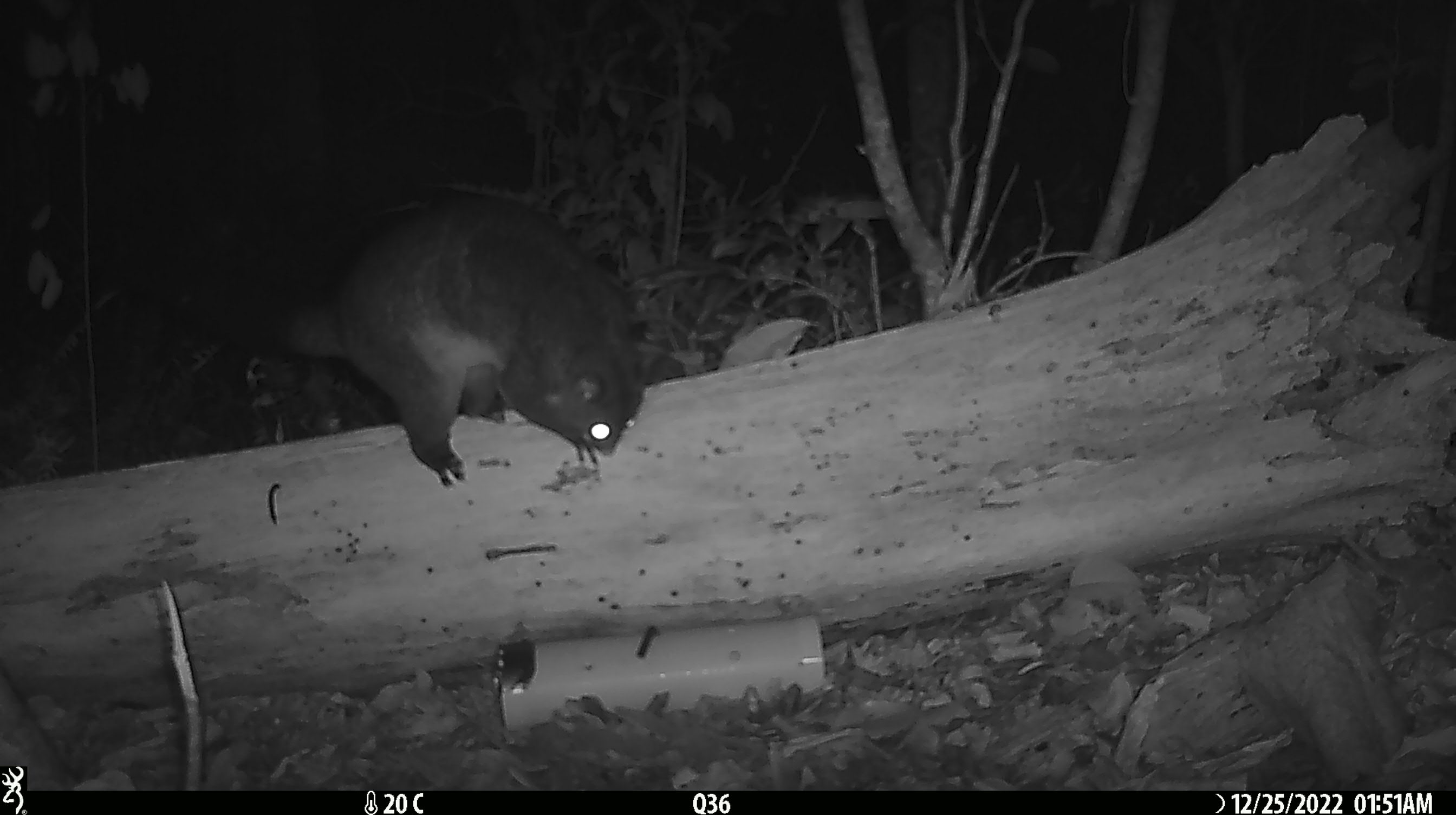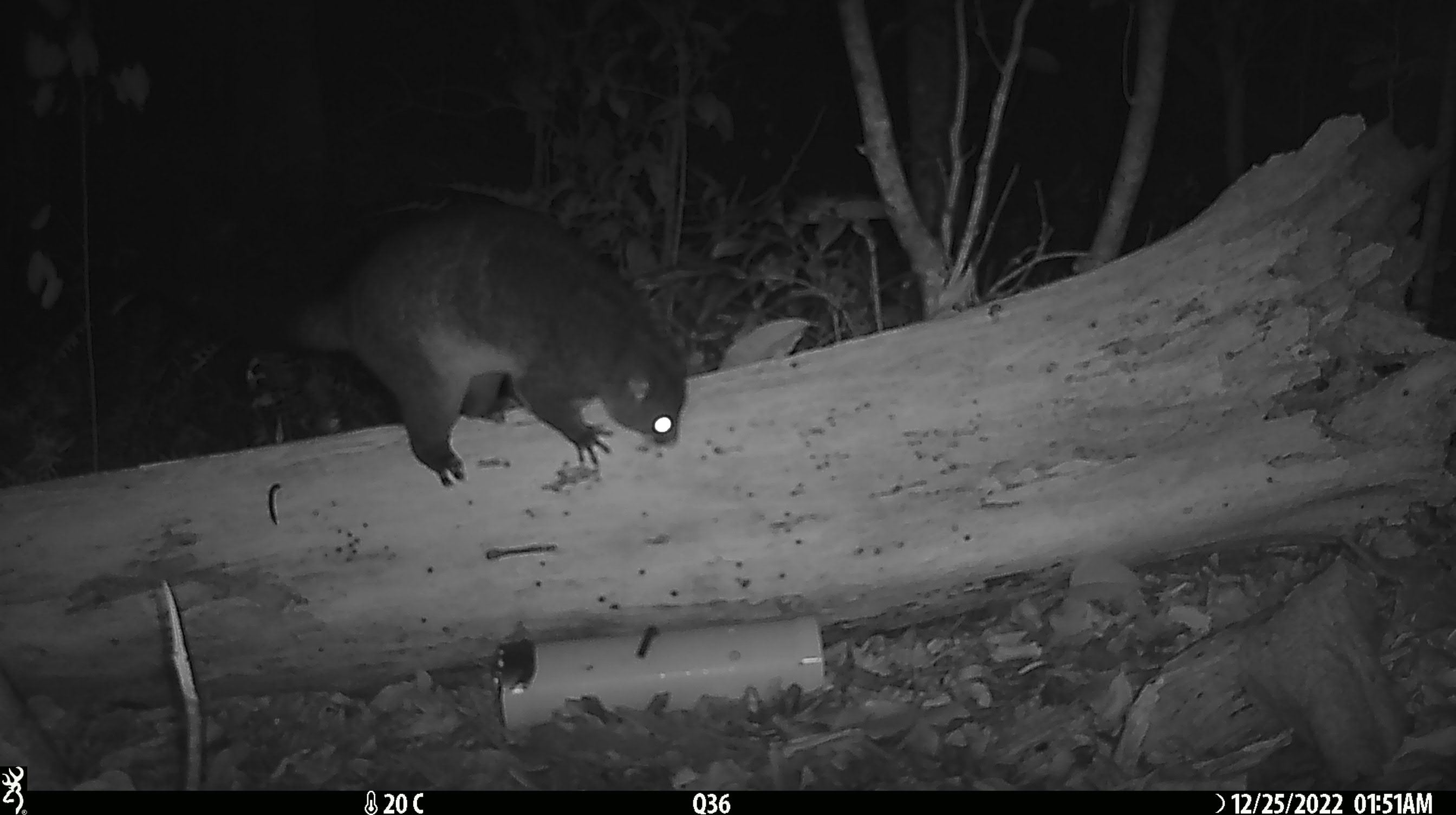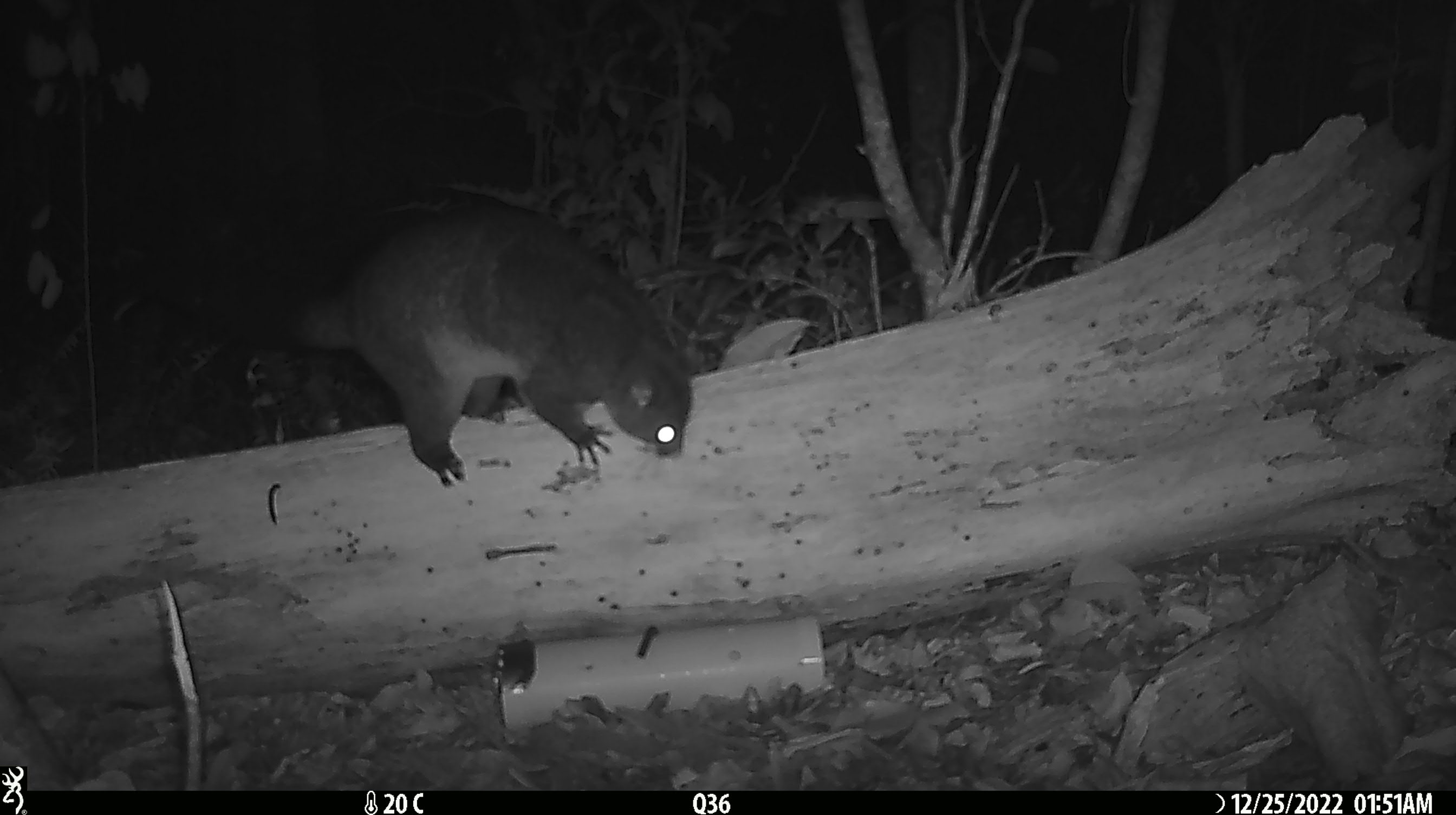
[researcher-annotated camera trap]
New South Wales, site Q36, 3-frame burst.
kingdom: Animalia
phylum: Chordata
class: Mammalia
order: Diprotodontia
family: Phalangeridae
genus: Trichosurus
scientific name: Trichosurus vulpecula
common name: common brushtail possum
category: possum